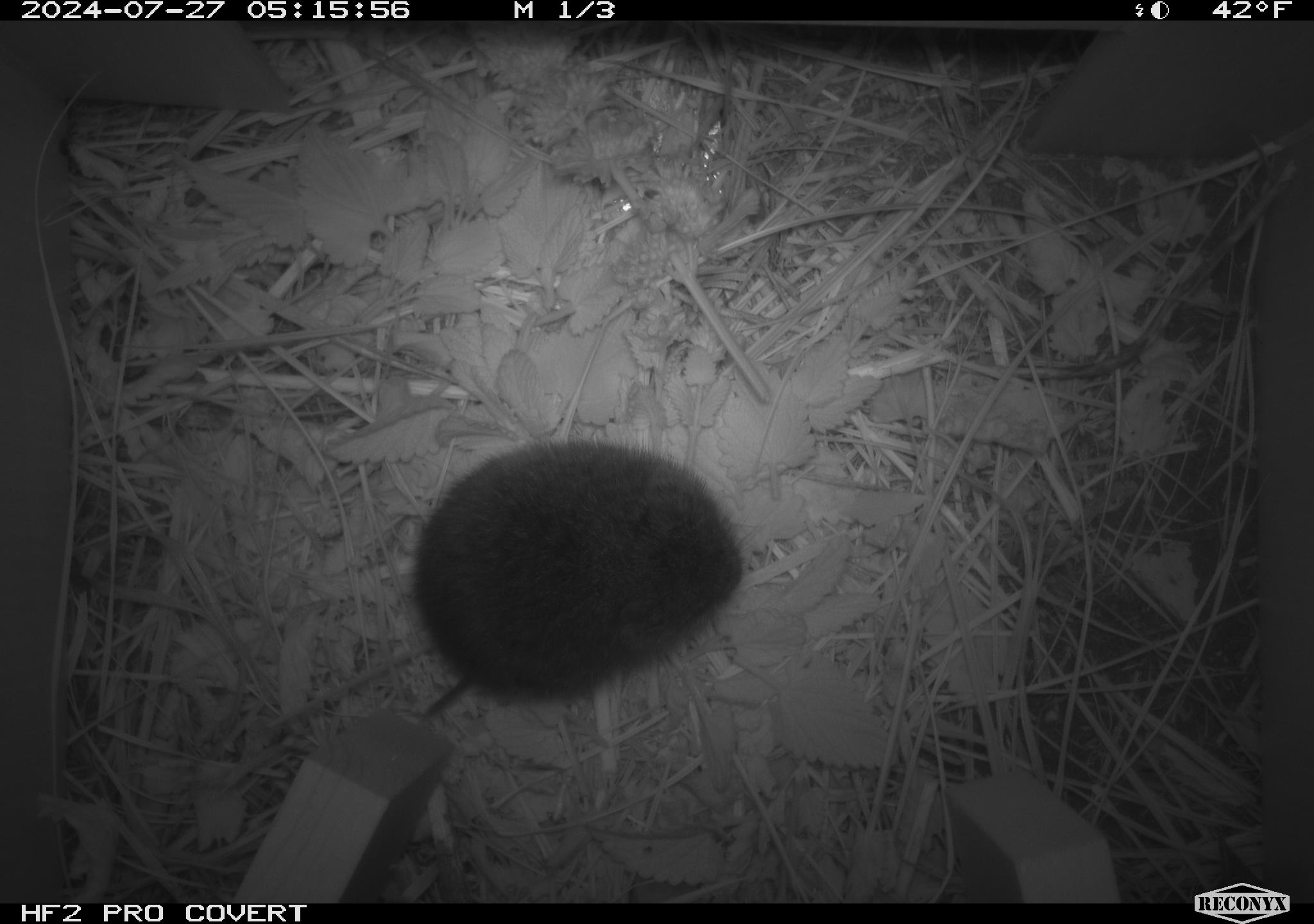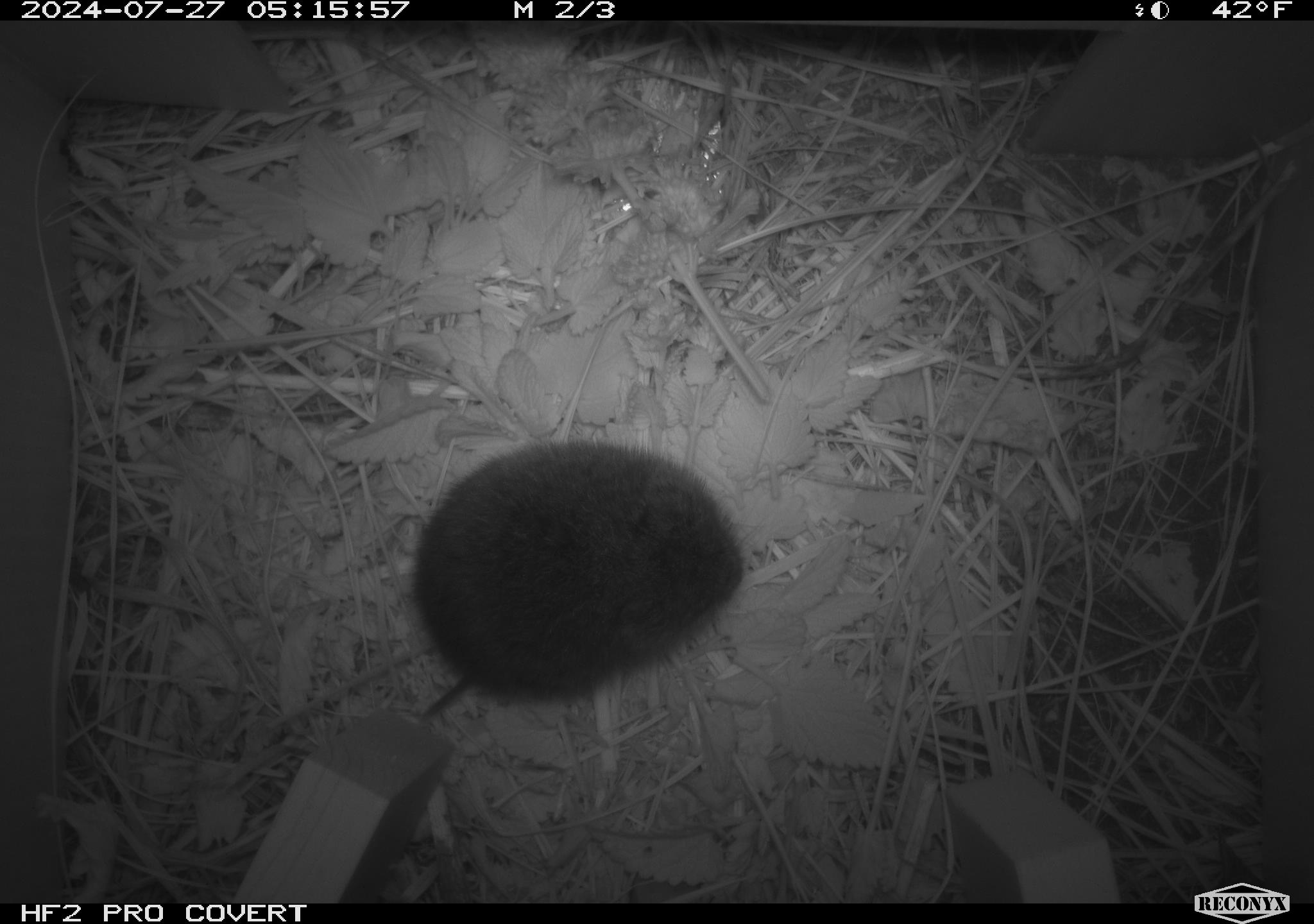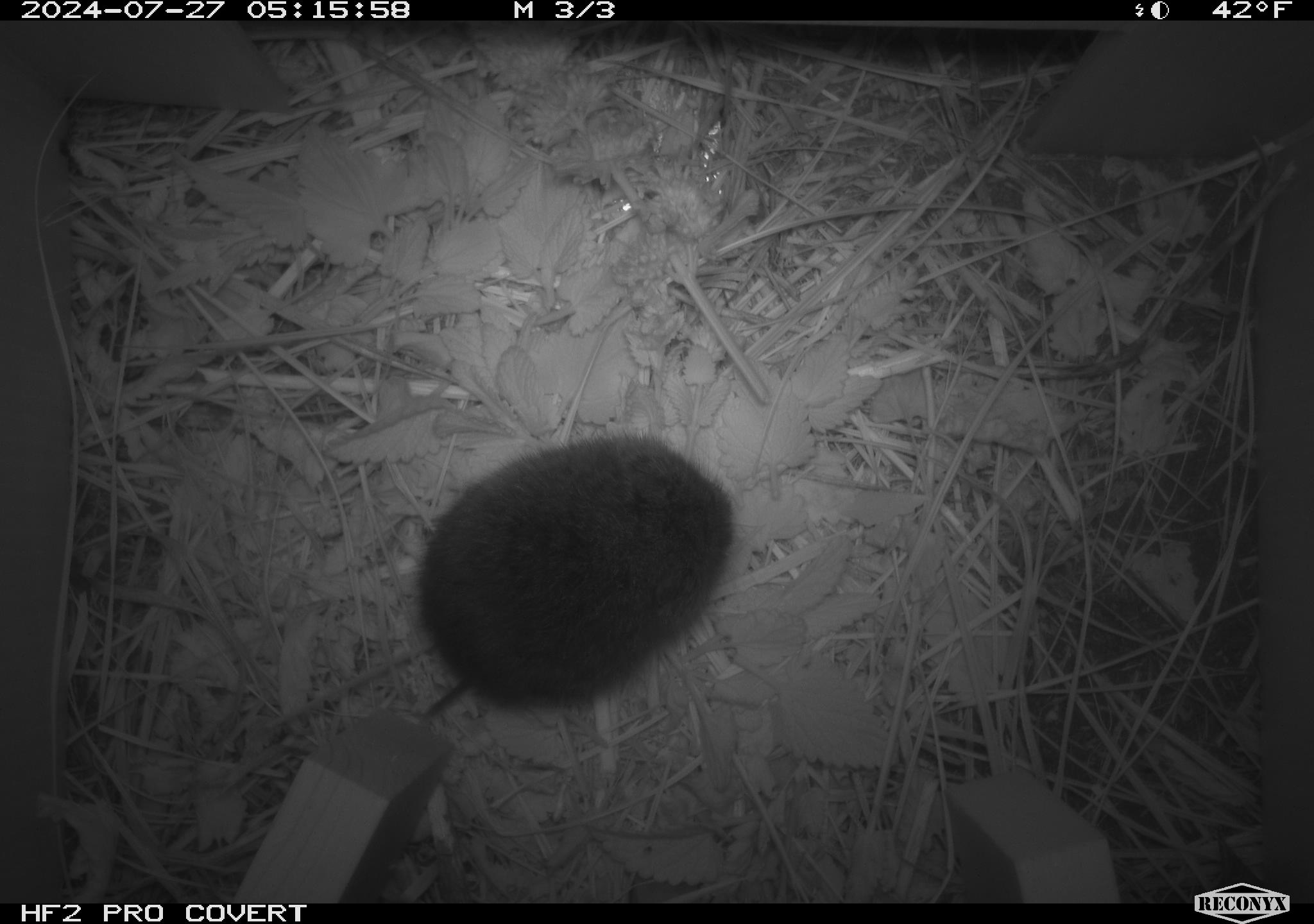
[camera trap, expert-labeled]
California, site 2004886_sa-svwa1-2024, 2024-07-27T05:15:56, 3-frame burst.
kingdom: Animalia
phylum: Chordata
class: Mammalia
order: Rodentia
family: Cricetidae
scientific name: Arvicolinae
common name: voles, lemmings, and muskrats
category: arvicolinae subfamily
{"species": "arvicolinae subfamily (voles, lemmings, and muskrats) (Arvicolinae)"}